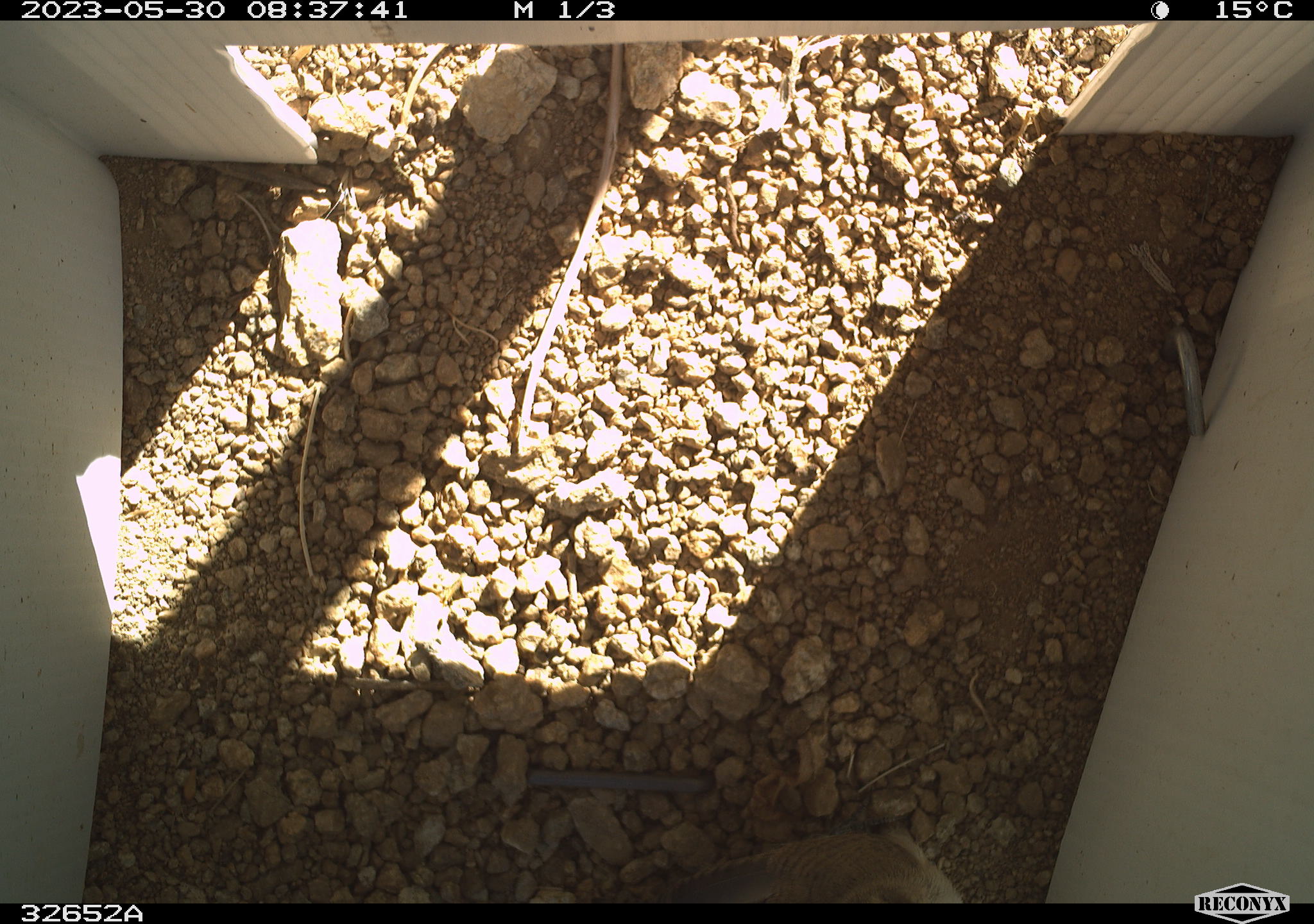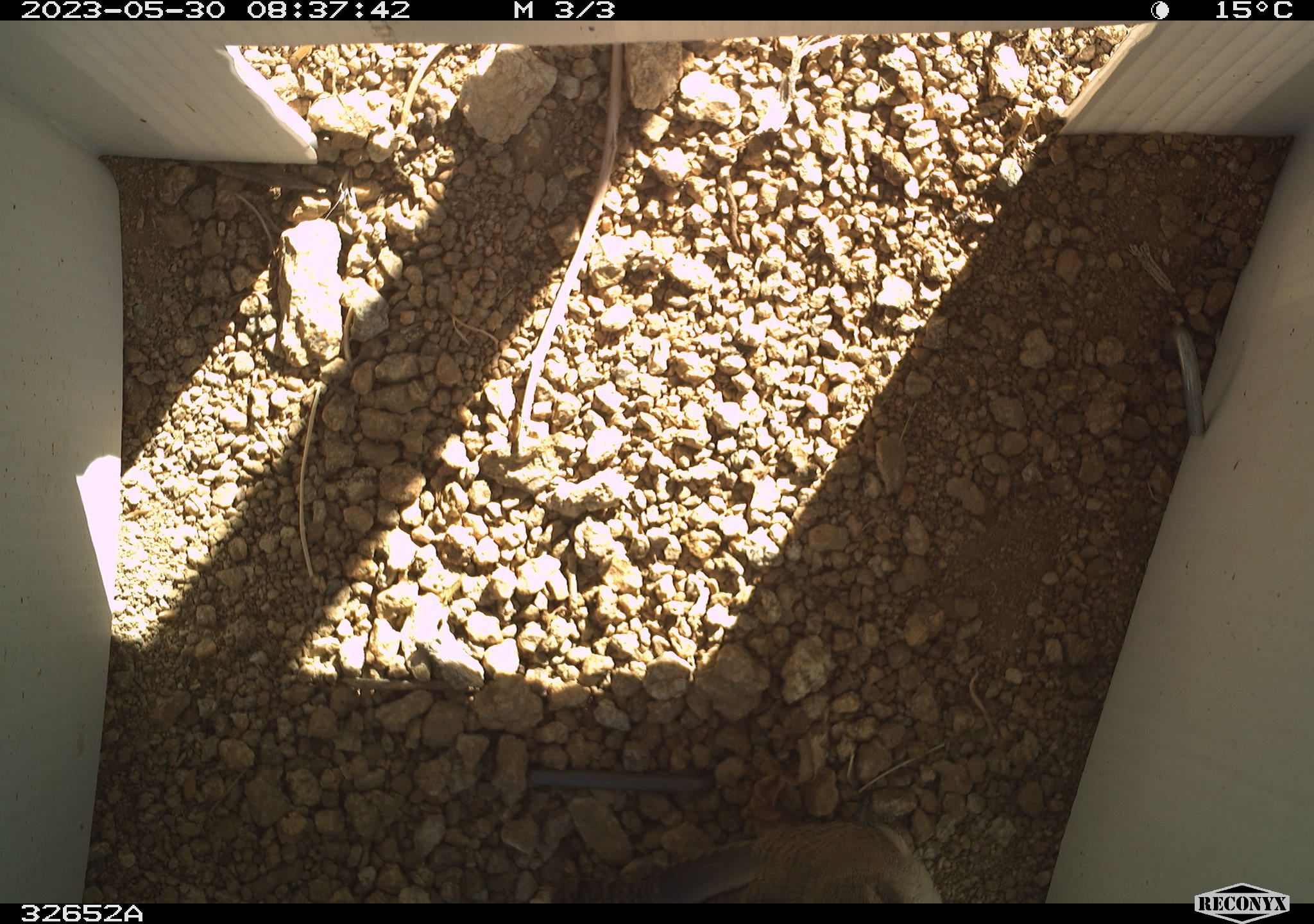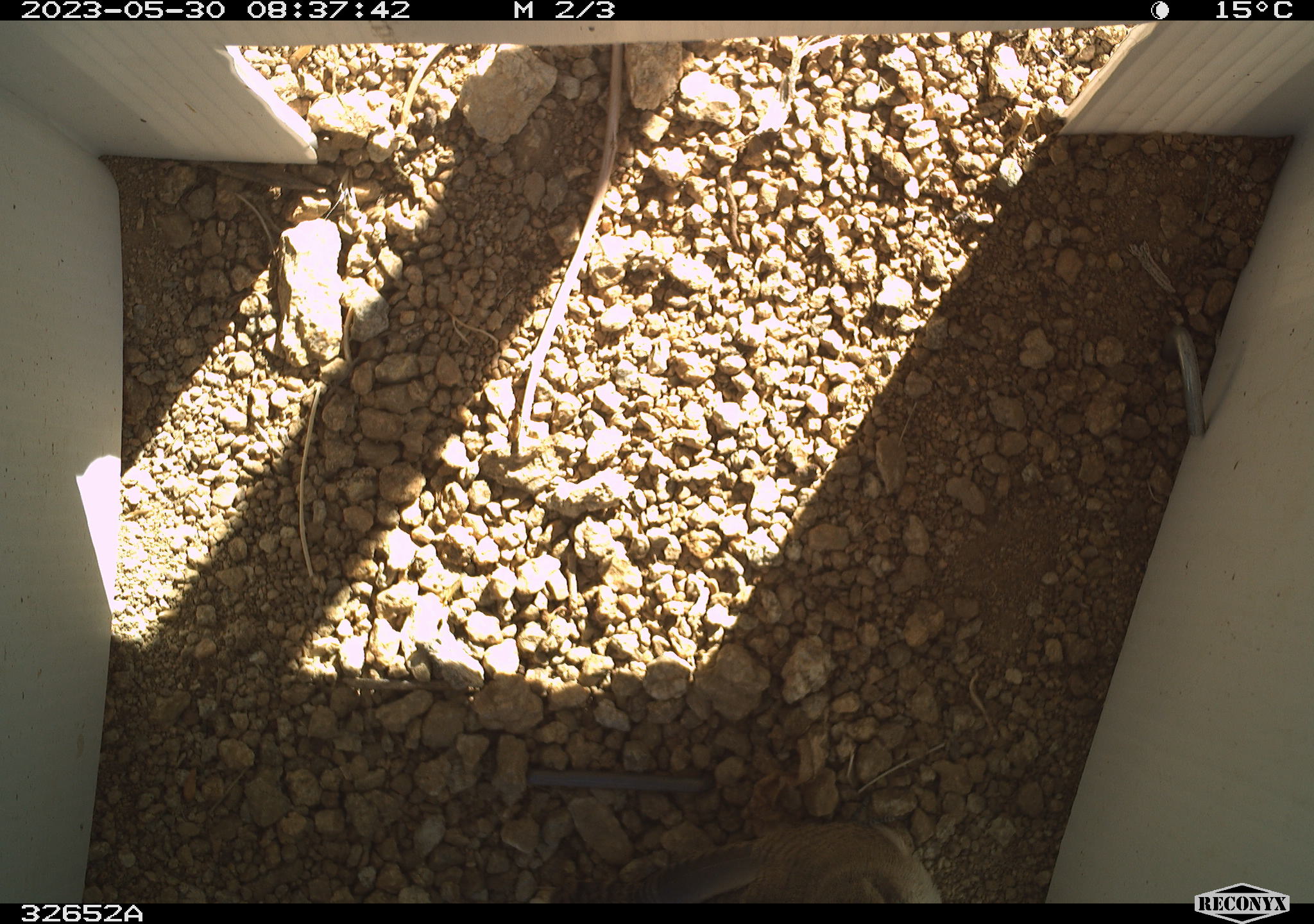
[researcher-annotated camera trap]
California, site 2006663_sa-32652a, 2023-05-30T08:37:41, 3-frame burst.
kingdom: Animalia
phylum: Chordata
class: Aves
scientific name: Aves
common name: bird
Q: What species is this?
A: Bird (Aves).